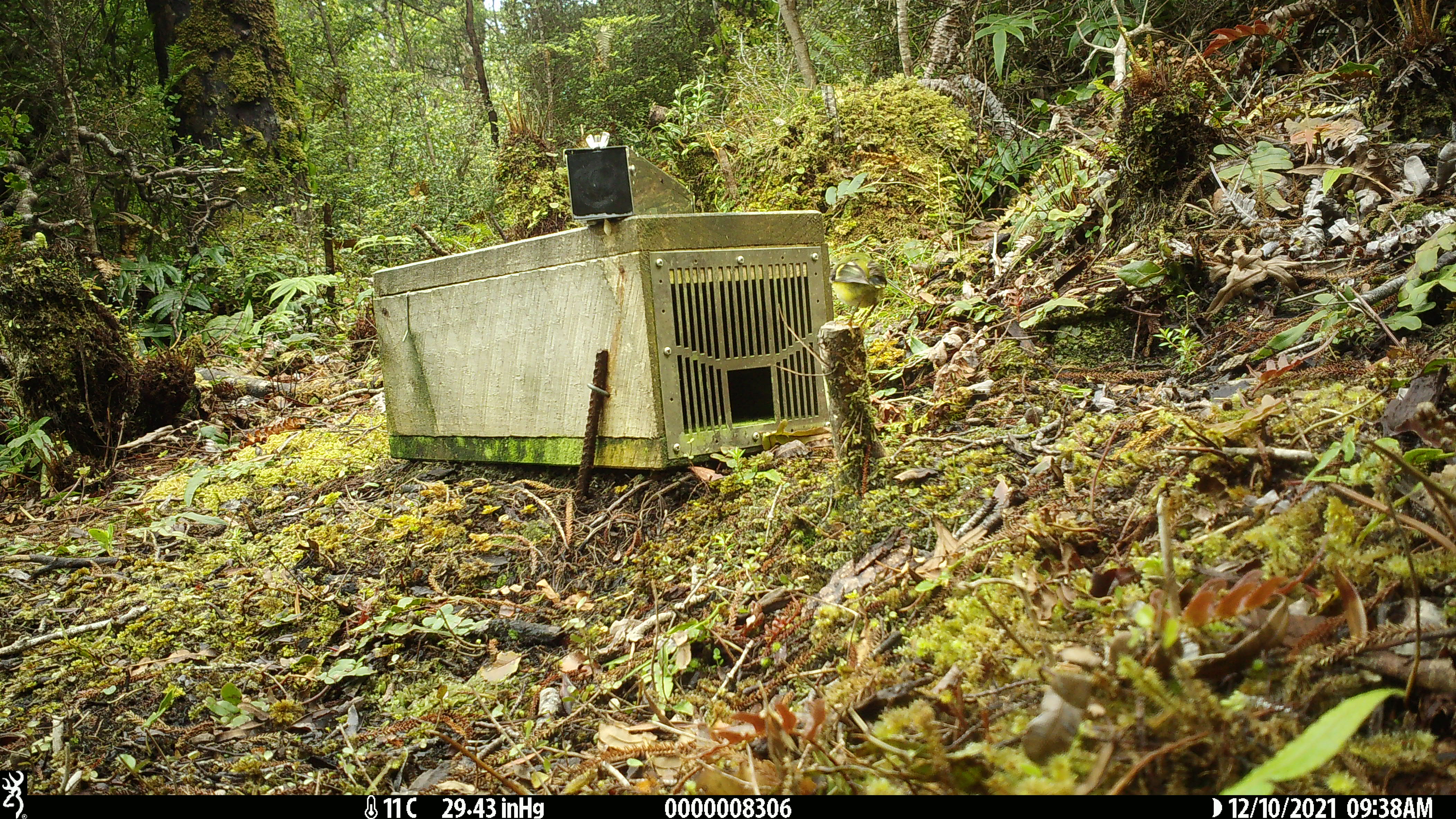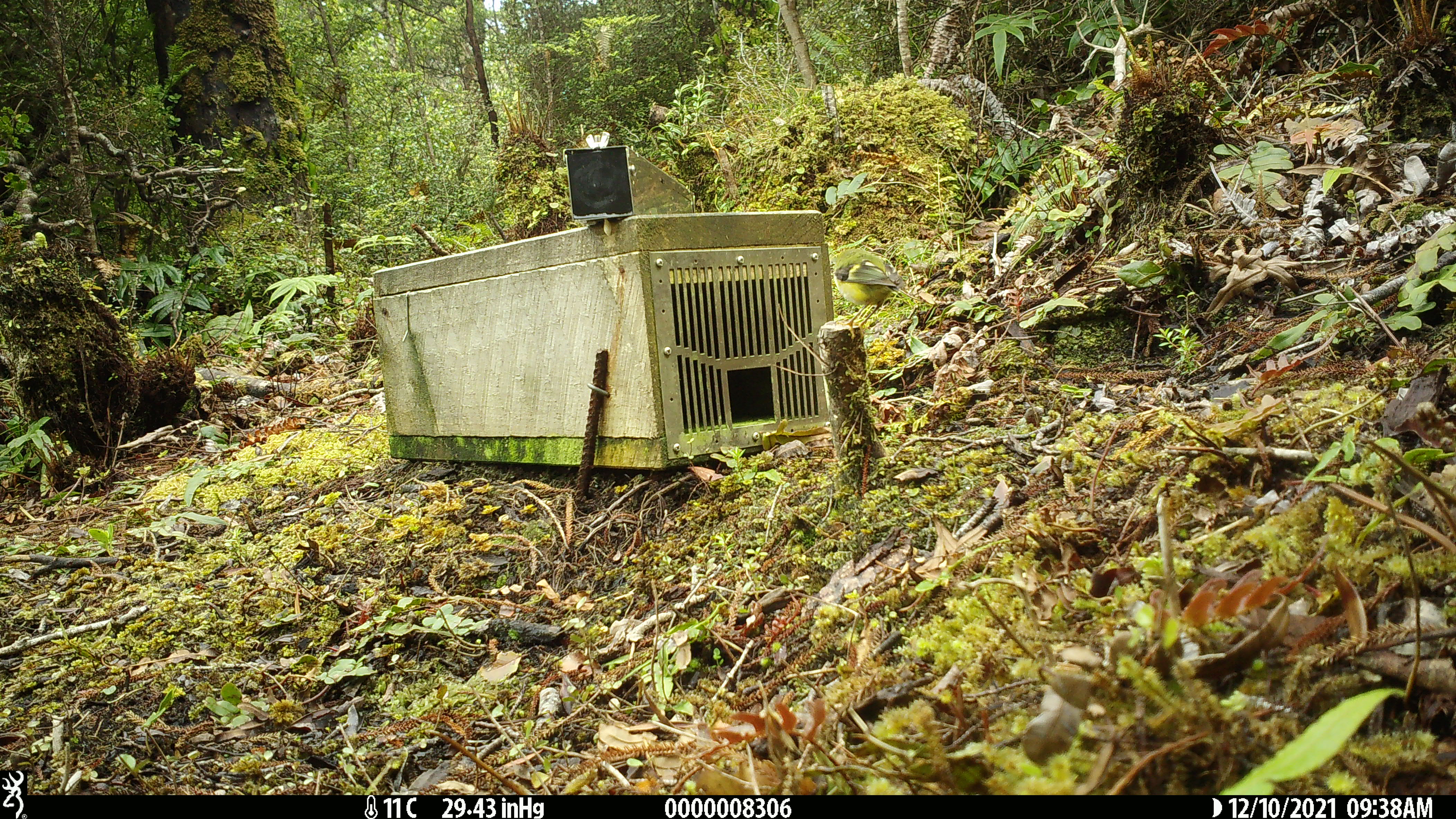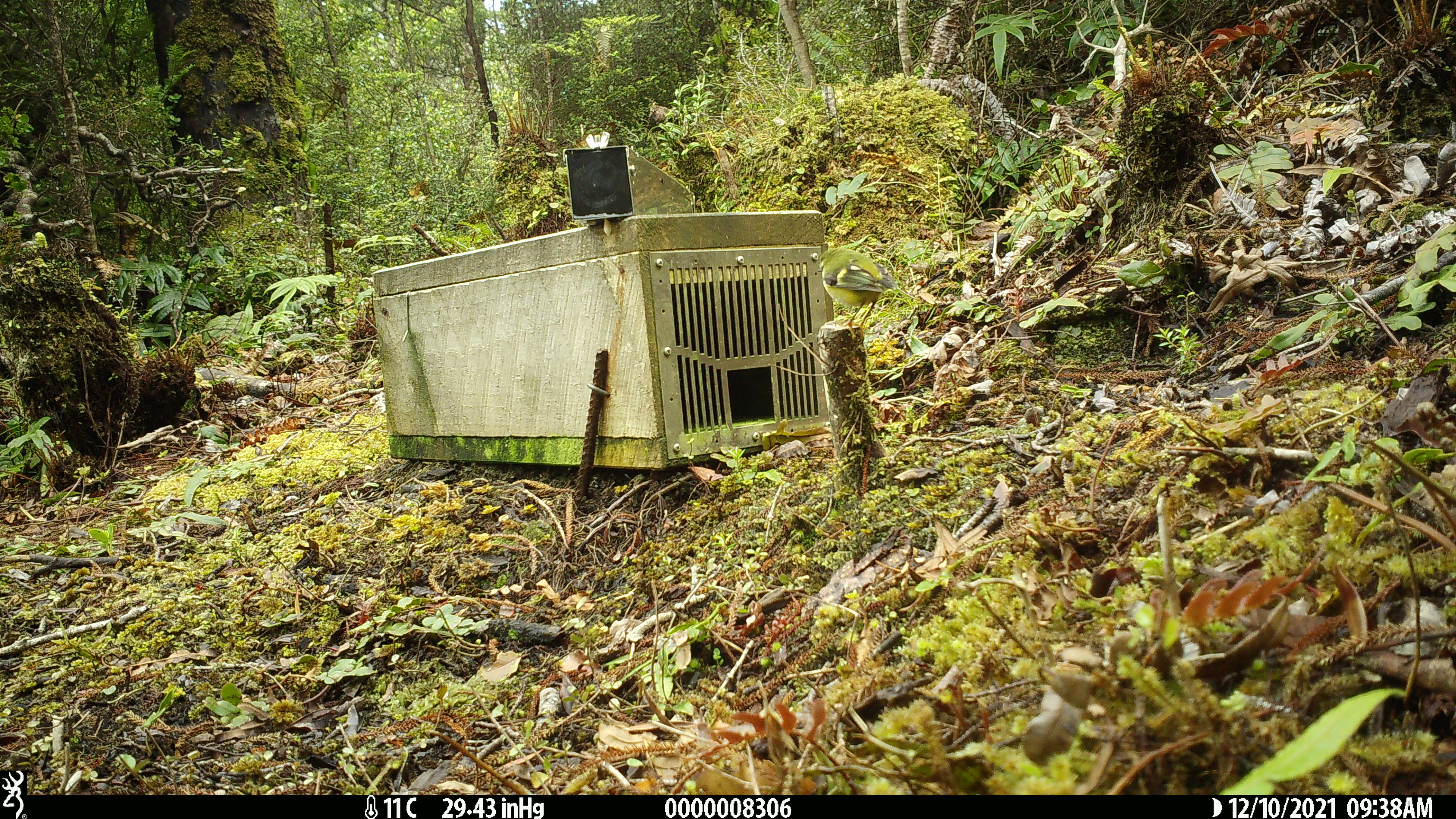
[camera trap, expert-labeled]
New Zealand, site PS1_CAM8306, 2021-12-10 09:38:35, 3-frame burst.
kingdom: Animalia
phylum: Chordata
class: Aves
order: Passeriformes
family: Acanthisittidae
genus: Acanthisitta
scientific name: Acanthisitta chloris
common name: rifleman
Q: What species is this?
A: Rifleman (Acanthisitta chloris).